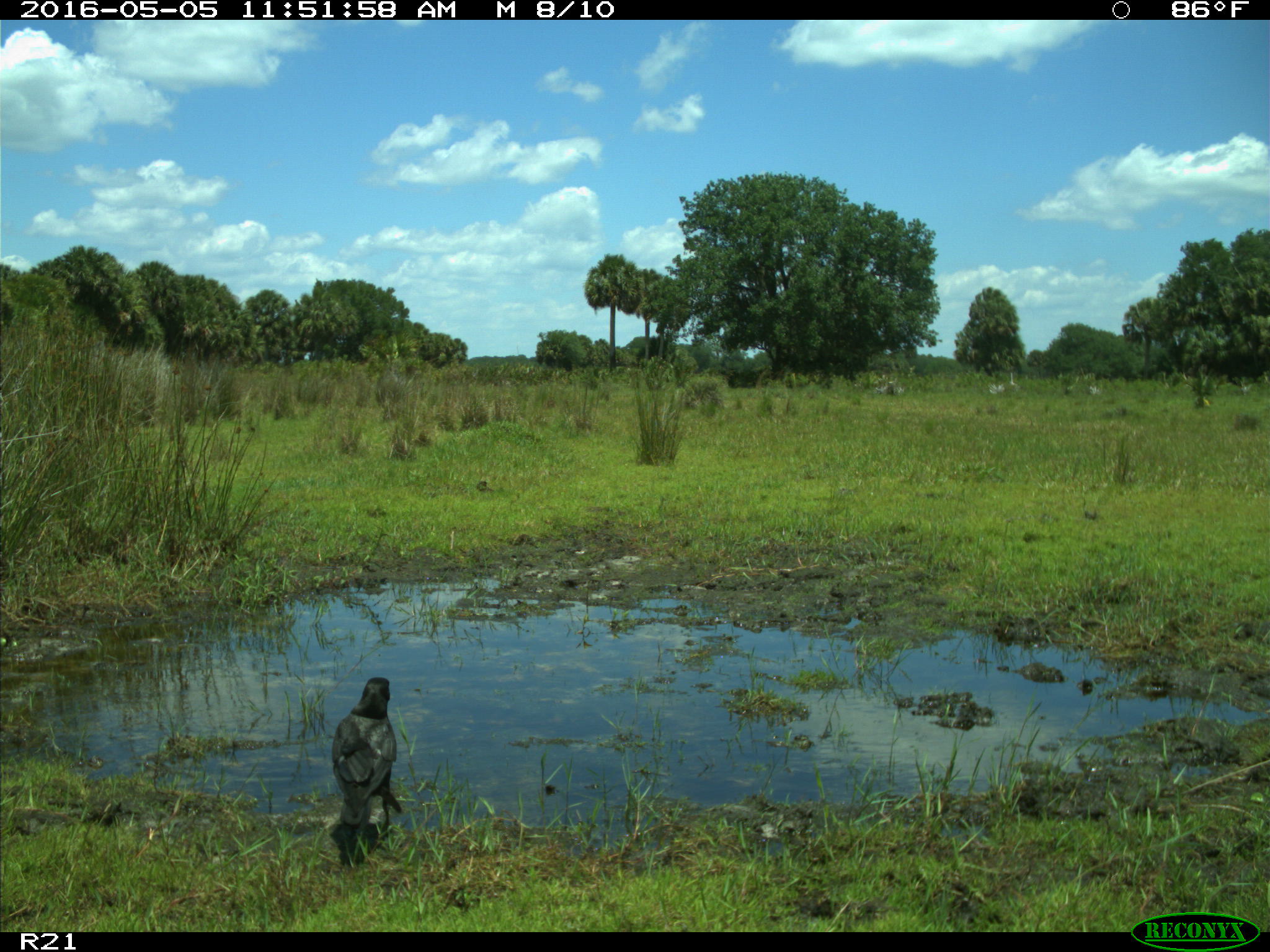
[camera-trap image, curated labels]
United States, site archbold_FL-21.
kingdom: Animalia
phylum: Chordata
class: Aves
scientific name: Aves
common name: birds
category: unidentified bird